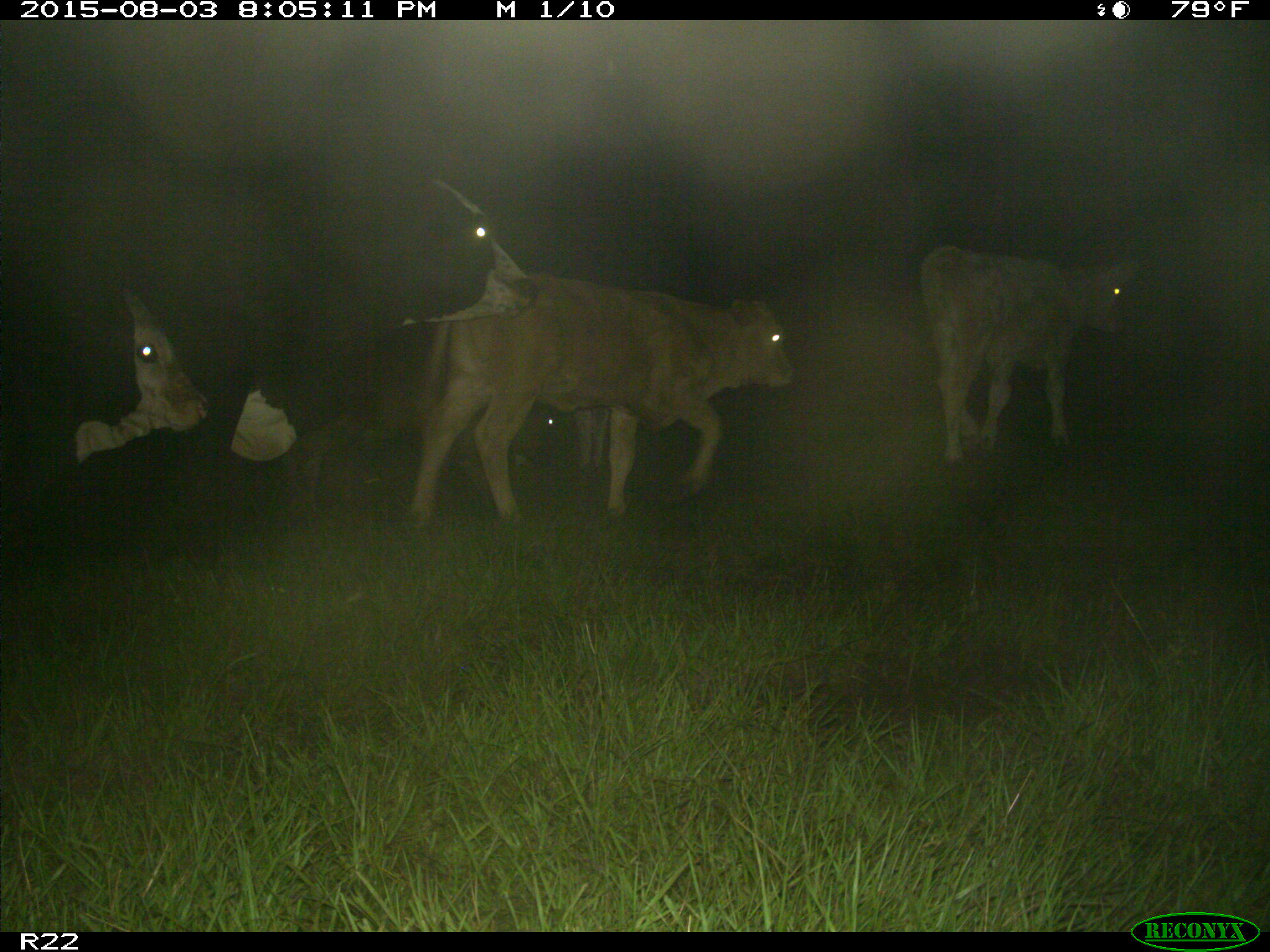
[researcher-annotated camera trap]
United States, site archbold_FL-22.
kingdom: Animalia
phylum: Chordata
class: Mammalia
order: Artiodactyla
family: Bovidae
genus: Bos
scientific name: Bos taurus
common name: domestic cow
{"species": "Bos taurus (domestic cow)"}